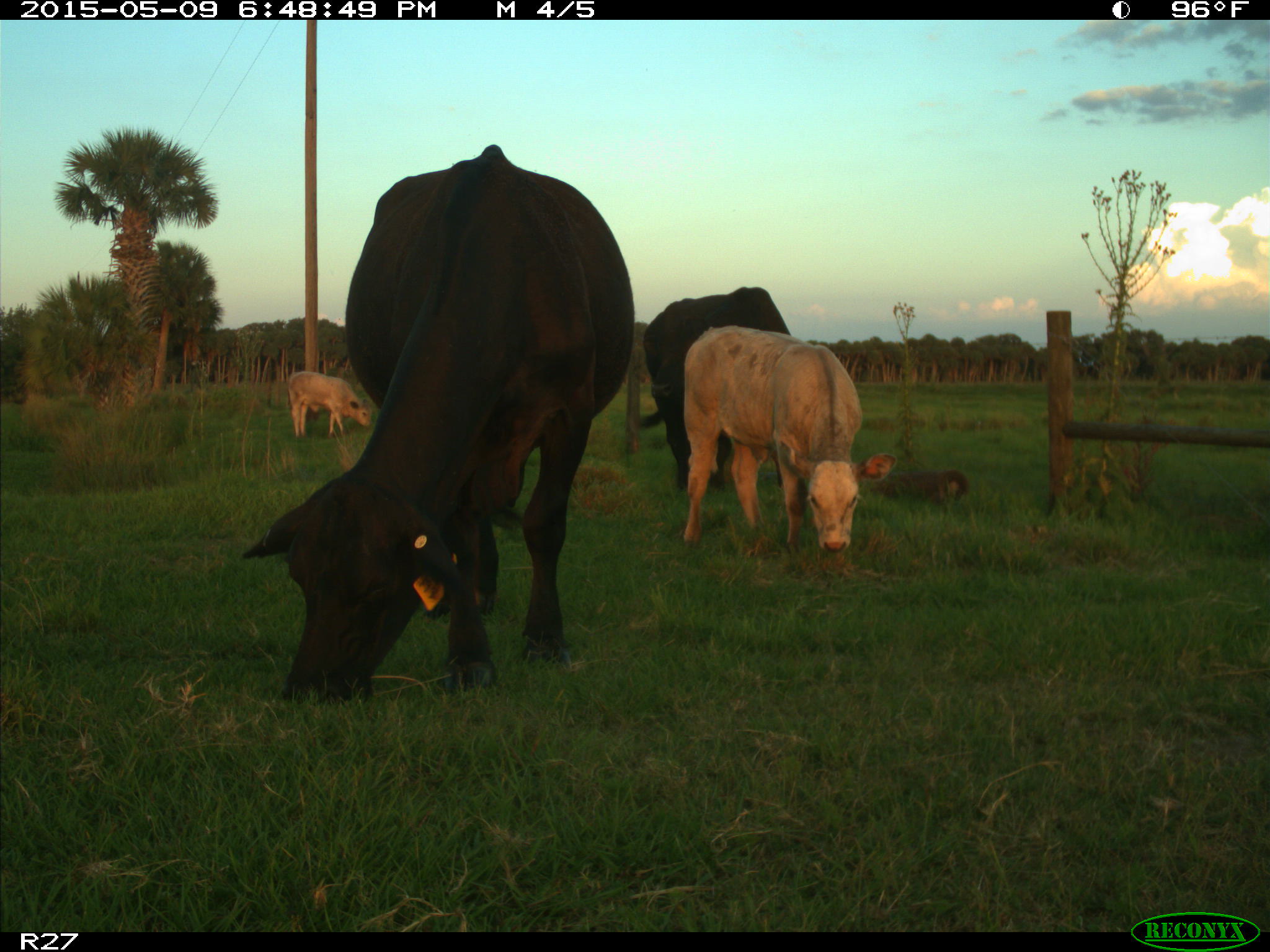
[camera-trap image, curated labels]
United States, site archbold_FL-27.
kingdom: Animalia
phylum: Chordata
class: Mammalia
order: Artiodactyla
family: Bovidae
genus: Bos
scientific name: Bos taurus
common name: domestic cow